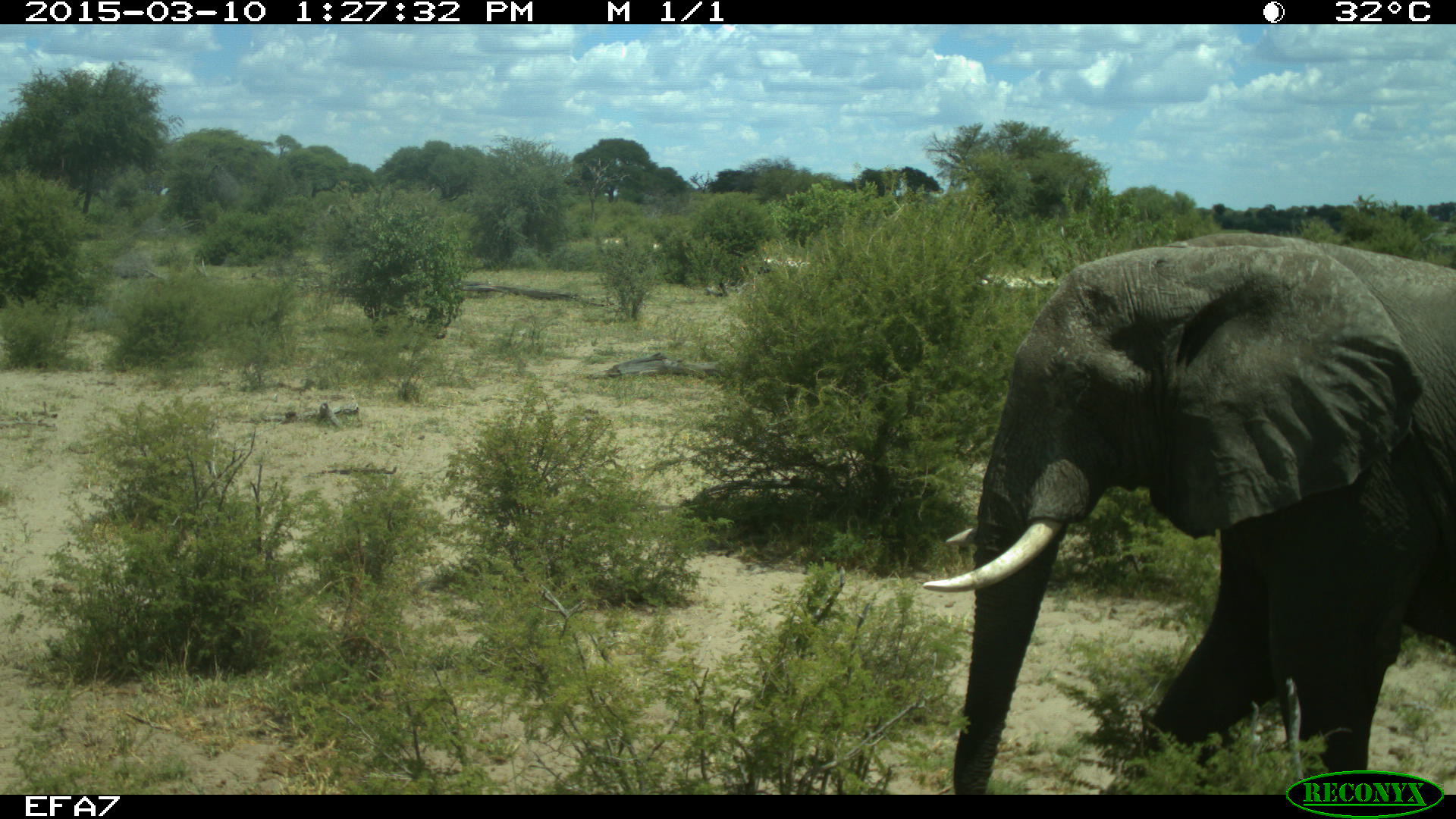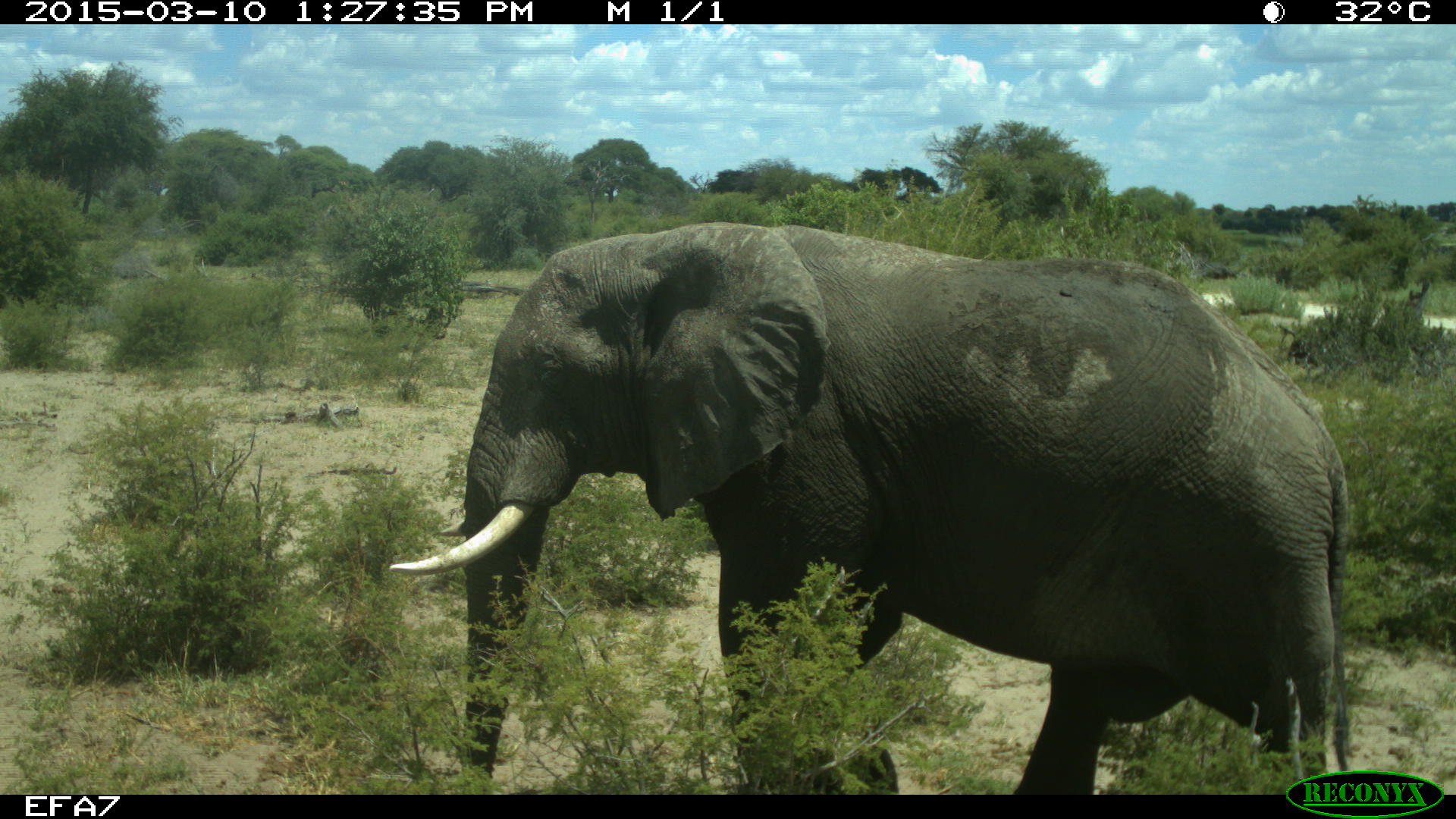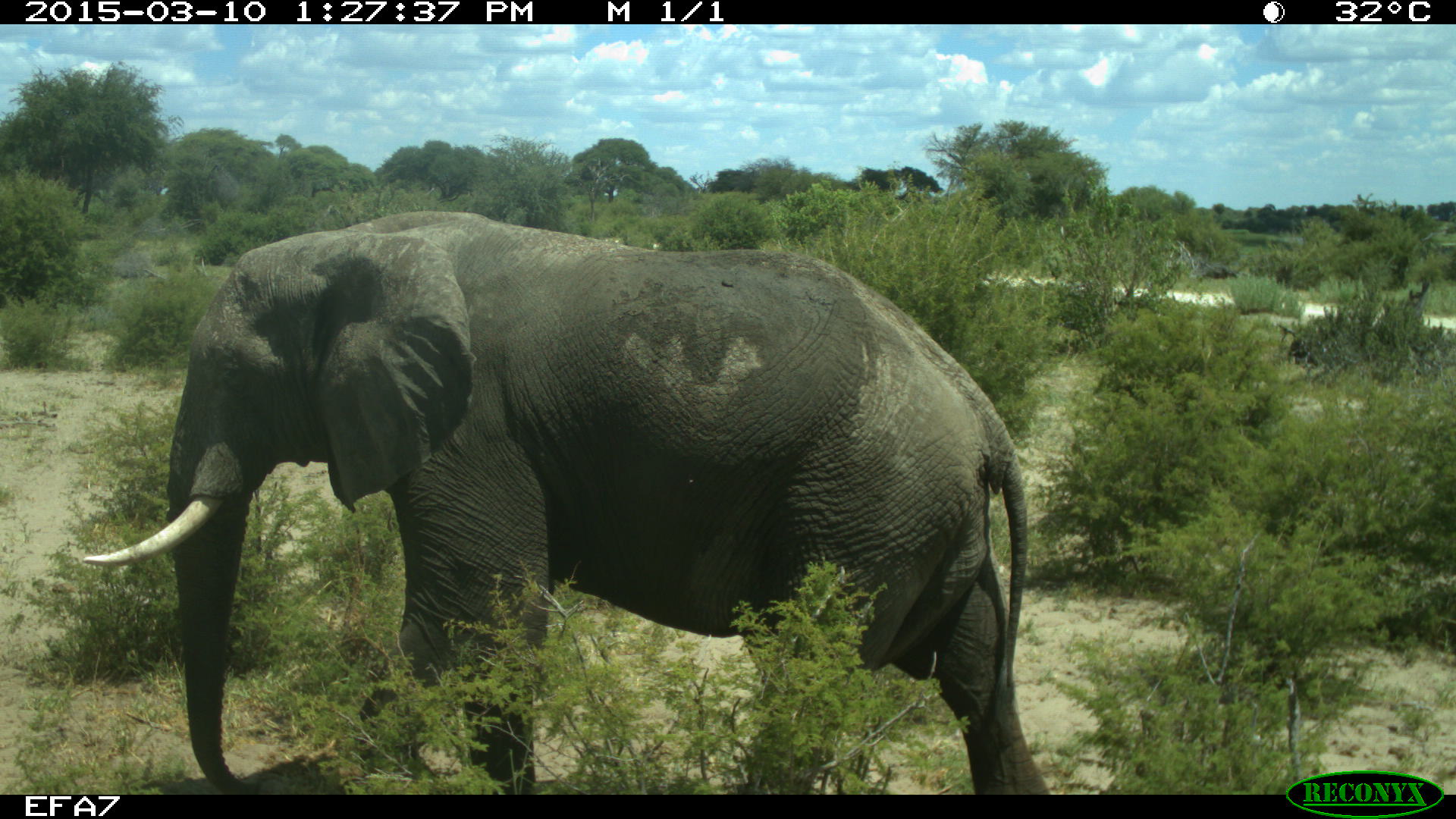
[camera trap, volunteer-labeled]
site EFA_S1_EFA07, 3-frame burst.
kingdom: Animalia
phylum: Chordata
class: Mammalia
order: Proboscidea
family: Elephantidae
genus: Loxodonta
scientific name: Loxodonta africana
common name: african bush elephant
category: elephant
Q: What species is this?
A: Elephant (african bush elephant) (Loxodonta africana).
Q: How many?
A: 1.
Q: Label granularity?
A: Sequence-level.